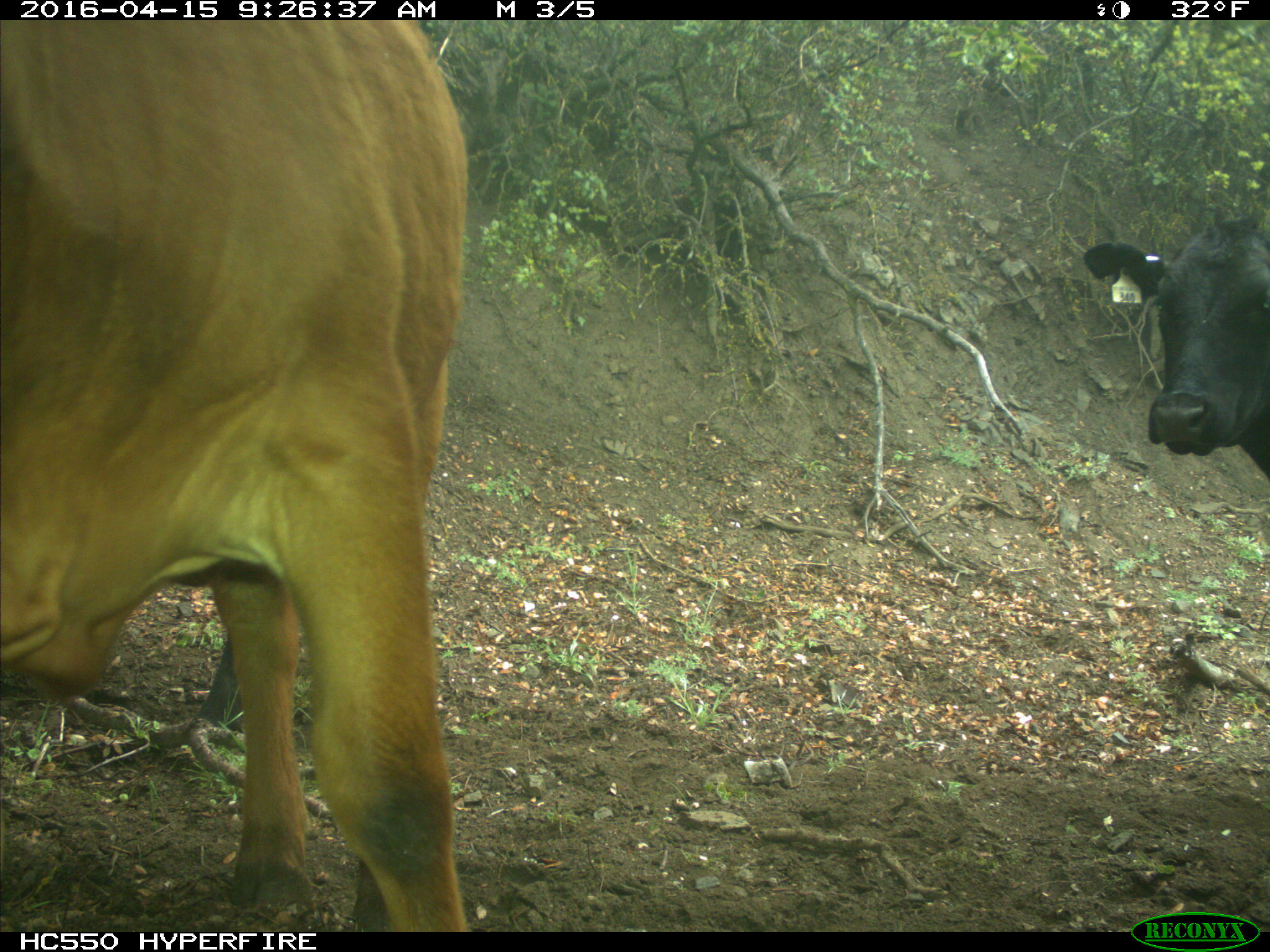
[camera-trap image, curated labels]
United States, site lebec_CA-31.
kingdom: Animalia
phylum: Chordata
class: Mammalia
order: Artiodactyla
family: Bovidae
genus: Bos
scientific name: Bos taurus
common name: domestic cow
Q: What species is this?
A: Bos taurus (domestic cow).